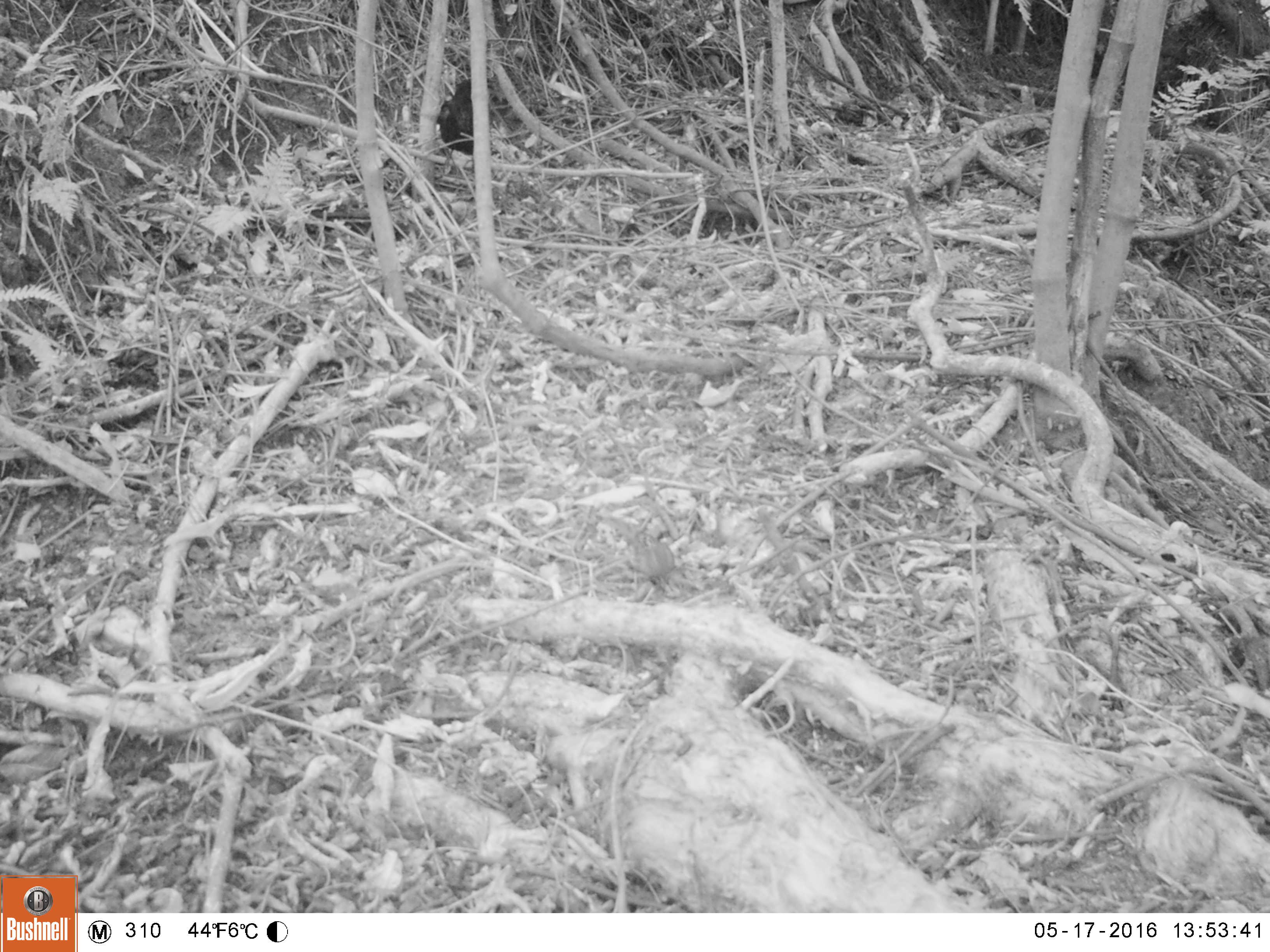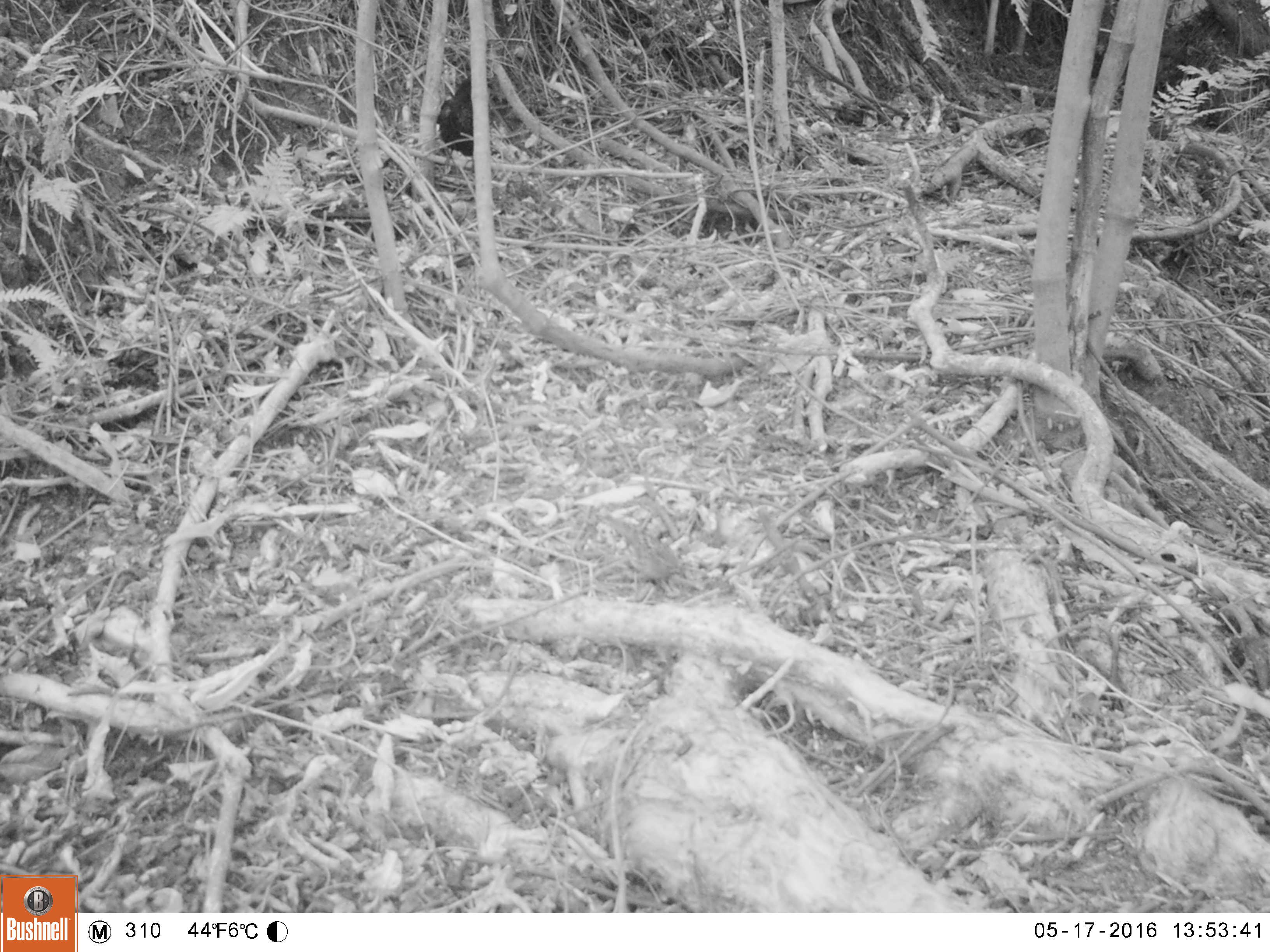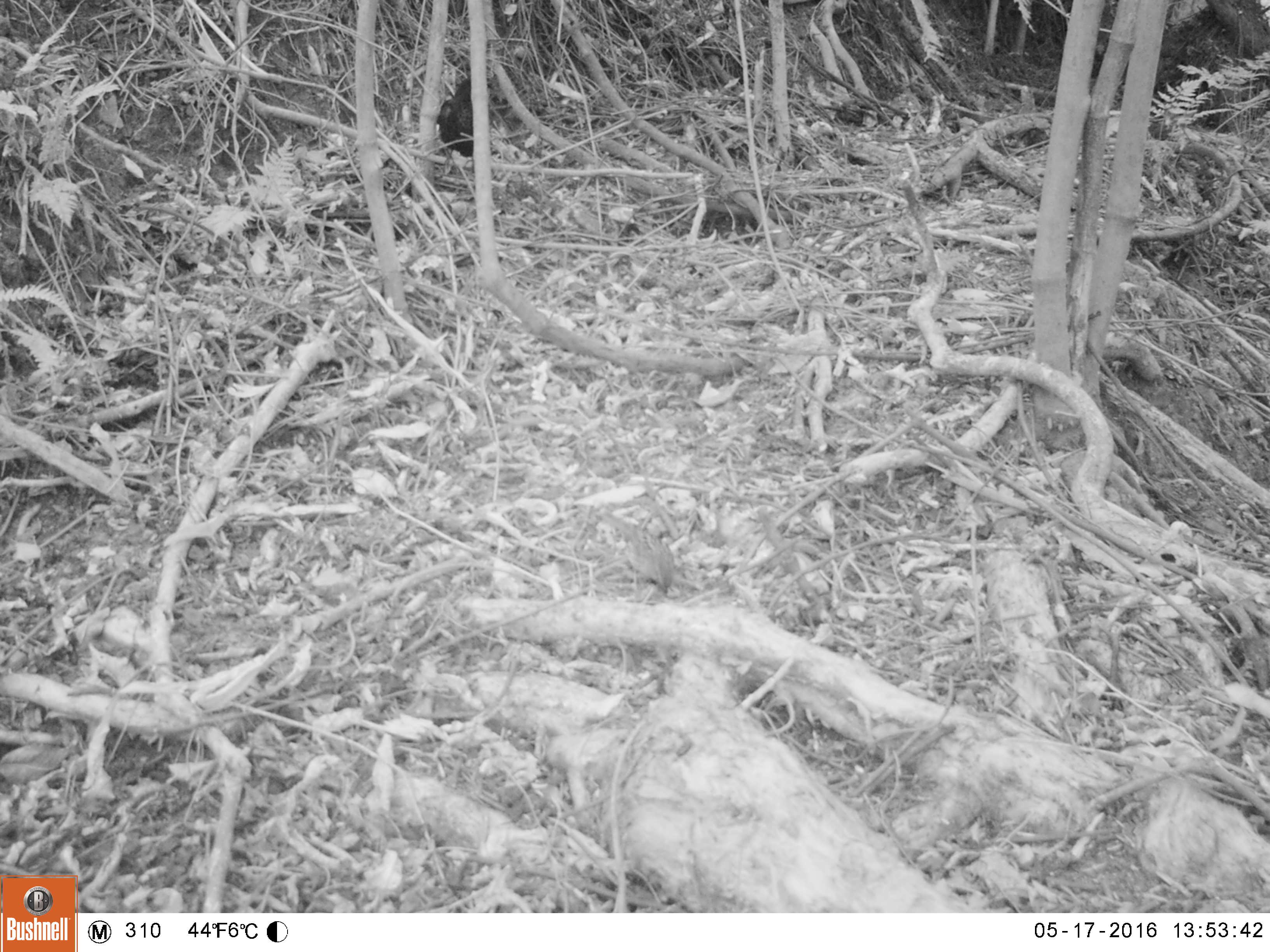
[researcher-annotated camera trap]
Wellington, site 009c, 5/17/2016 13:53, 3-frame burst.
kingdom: Animalia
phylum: Chordata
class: Aves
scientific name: Aves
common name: bird